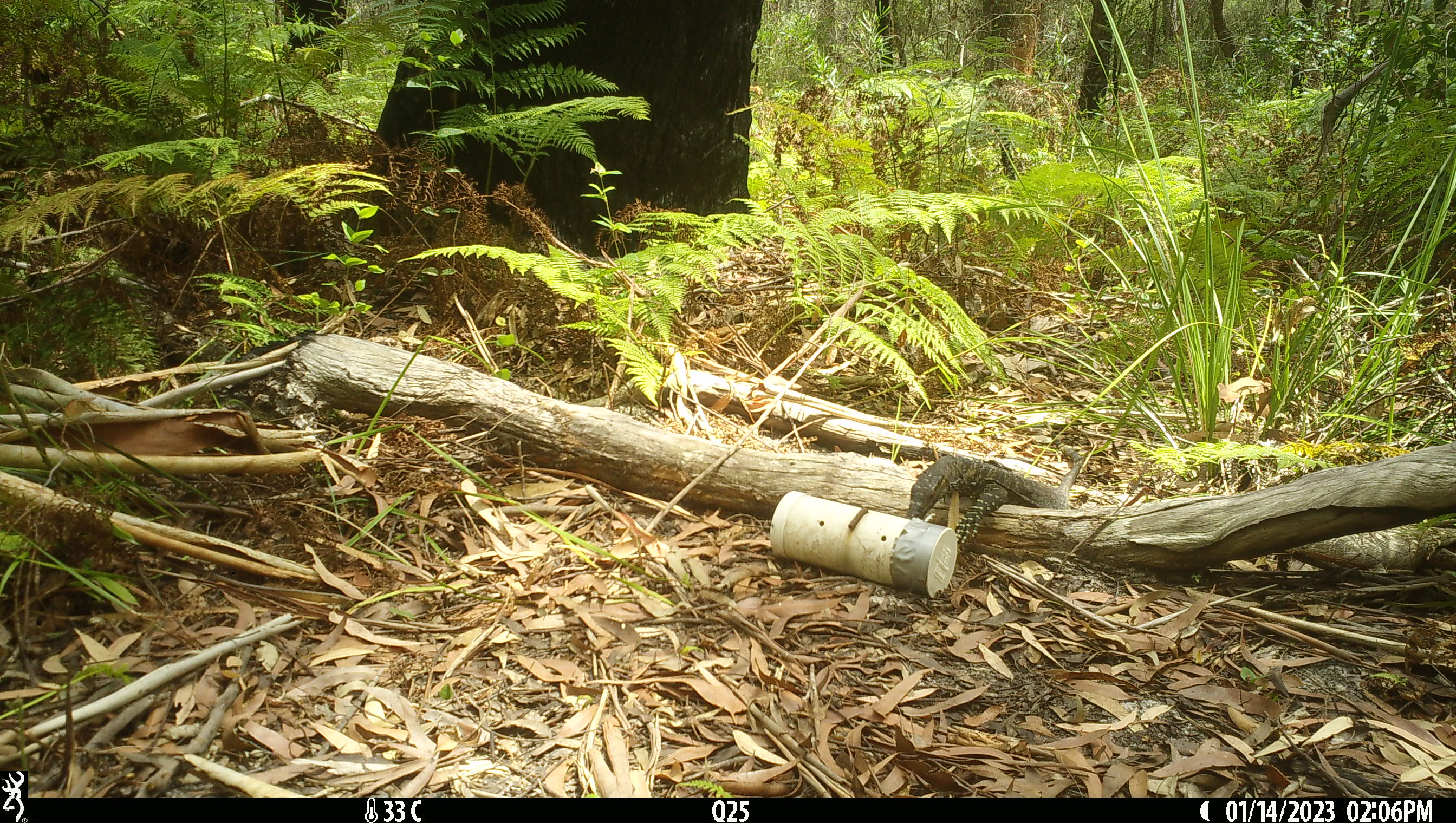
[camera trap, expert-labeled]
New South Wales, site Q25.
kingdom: Animalia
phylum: Chordata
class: Reptilia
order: Squamata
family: Varanidae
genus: Varanus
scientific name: Varanus varius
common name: lace monitor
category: goanna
Goanna (lace monitor) (Varanus varius).